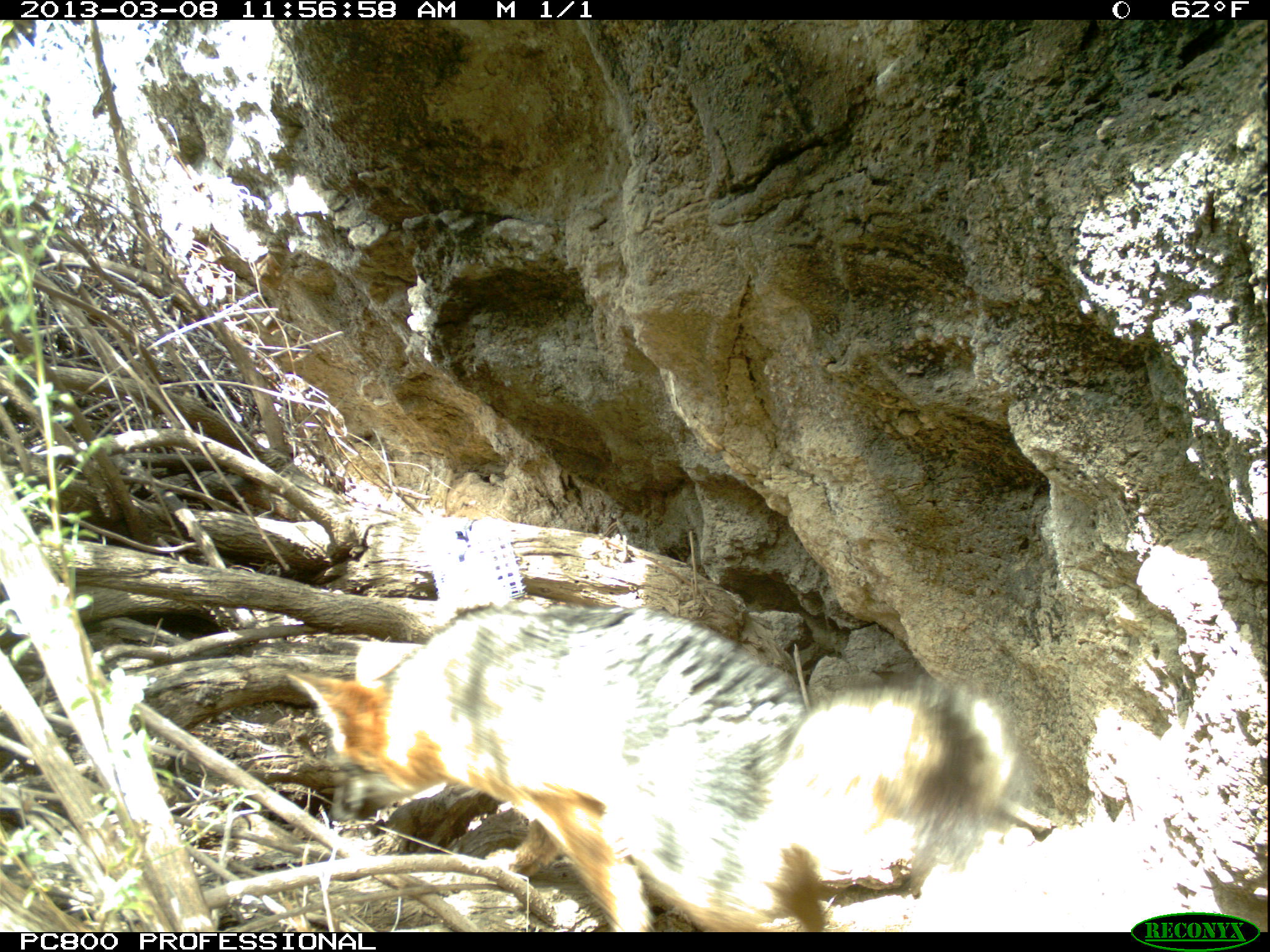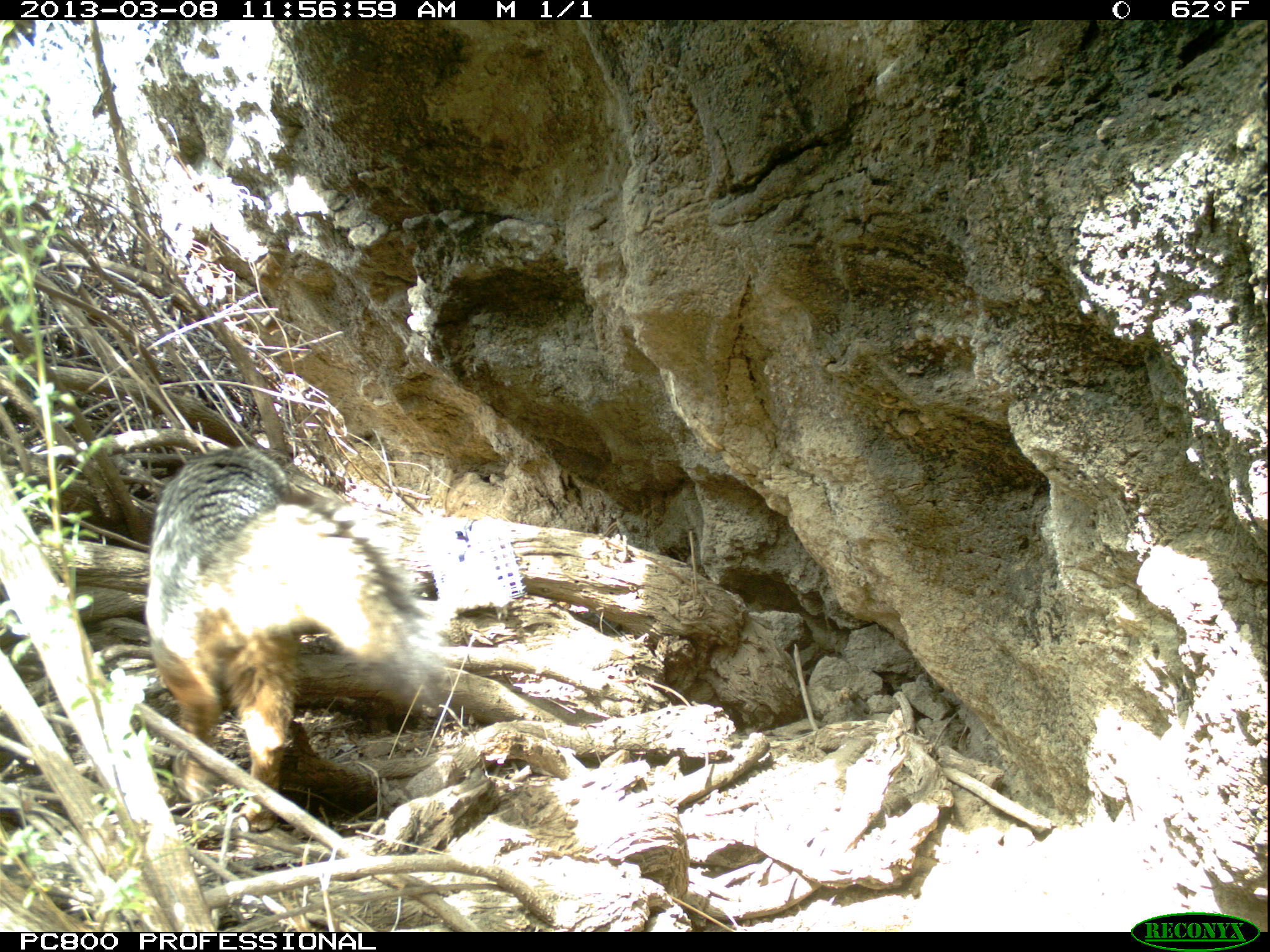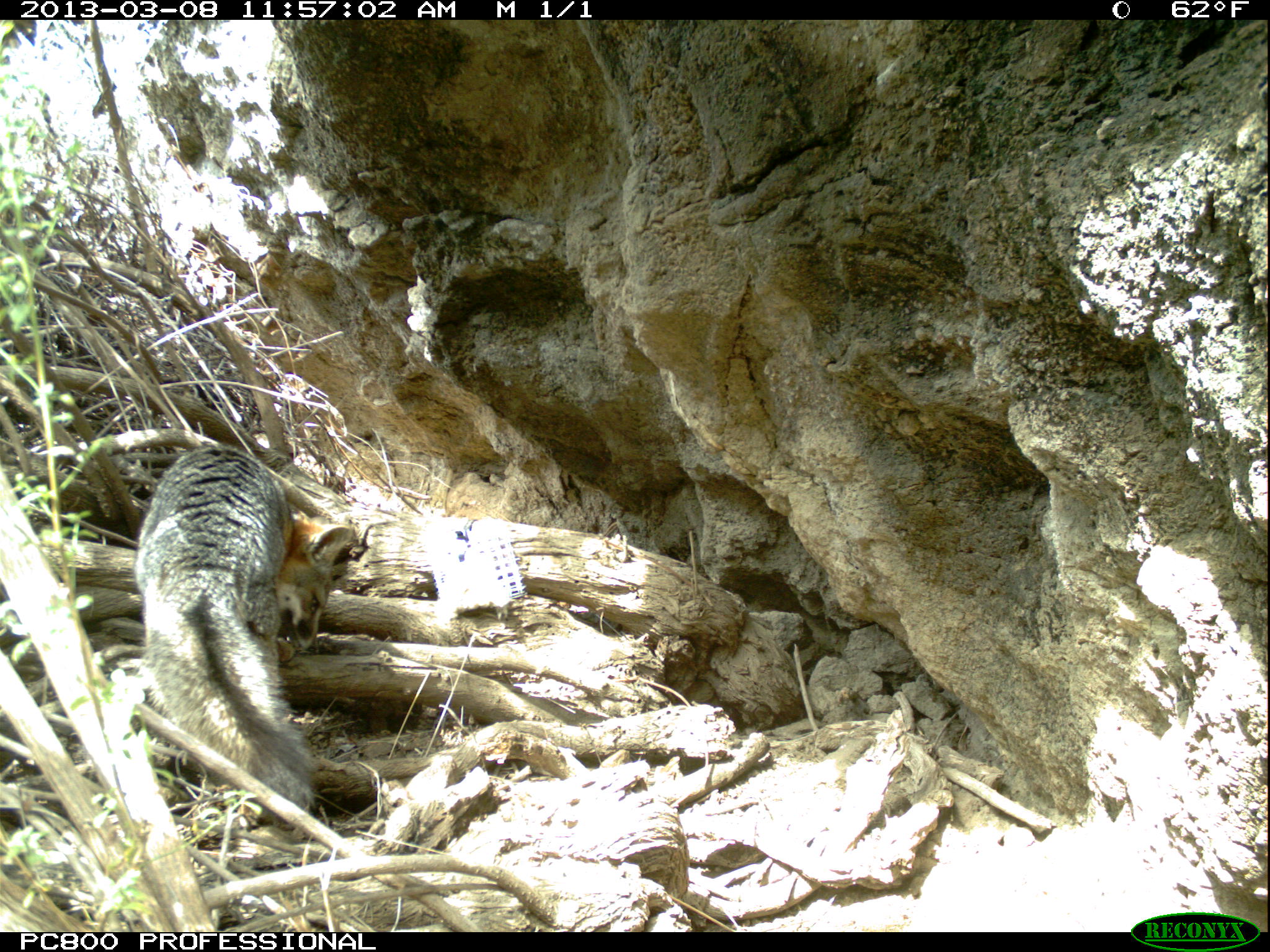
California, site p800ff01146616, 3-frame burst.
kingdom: Animalia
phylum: Chordata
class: Mammalia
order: Carnivora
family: Canidae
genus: Urocyon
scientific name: Urocyon littoralis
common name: island fox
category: fox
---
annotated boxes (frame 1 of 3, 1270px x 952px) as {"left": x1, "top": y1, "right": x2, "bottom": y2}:
fox: {"left": 286, "top": 601, "right": 1021, "bottom": 932}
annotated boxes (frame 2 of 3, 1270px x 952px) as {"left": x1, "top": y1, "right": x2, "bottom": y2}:
fox: {"left": 144, "top": 446, "right": 445, "bottom": 831}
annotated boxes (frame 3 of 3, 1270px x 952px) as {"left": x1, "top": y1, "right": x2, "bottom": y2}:
fox: {"left": 133, "top": 446, "right": 351, "bottom": 821}